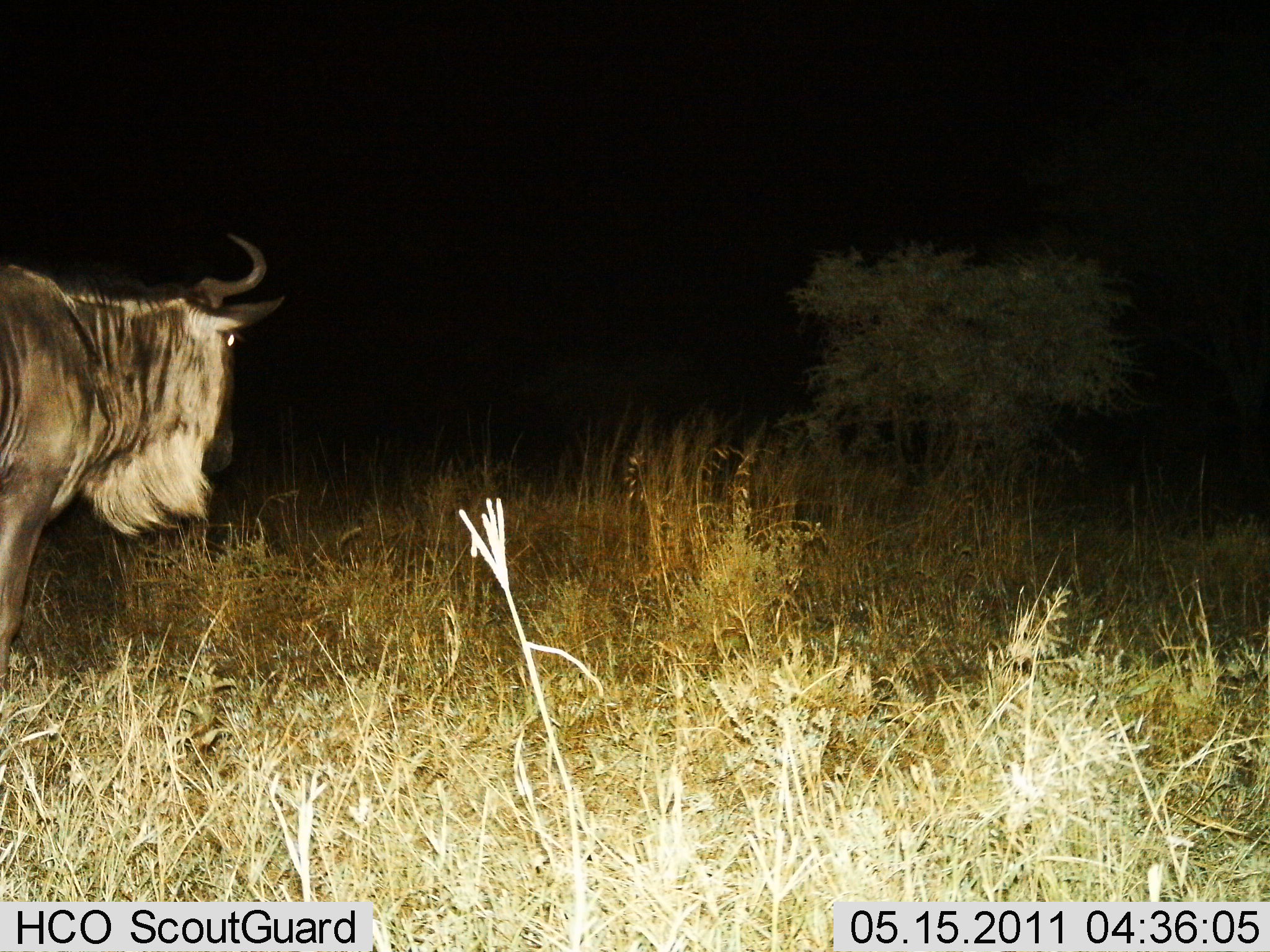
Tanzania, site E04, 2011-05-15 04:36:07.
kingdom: Animalia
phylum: Chordata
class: Mammalia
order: Artiodactyla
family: Bovidae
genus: Connochaetes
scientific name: Connochaetes taurinus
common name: blue wildebeest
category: wildebeest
Wildebeest (blue wildebeest) (Connochaetes taurinus), count 1. Behavior (volunteer vote fractions): standing 67%, resting 0%, moving 42%, interacting 0%. Young present (vote fraction): 0%. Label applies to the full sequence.